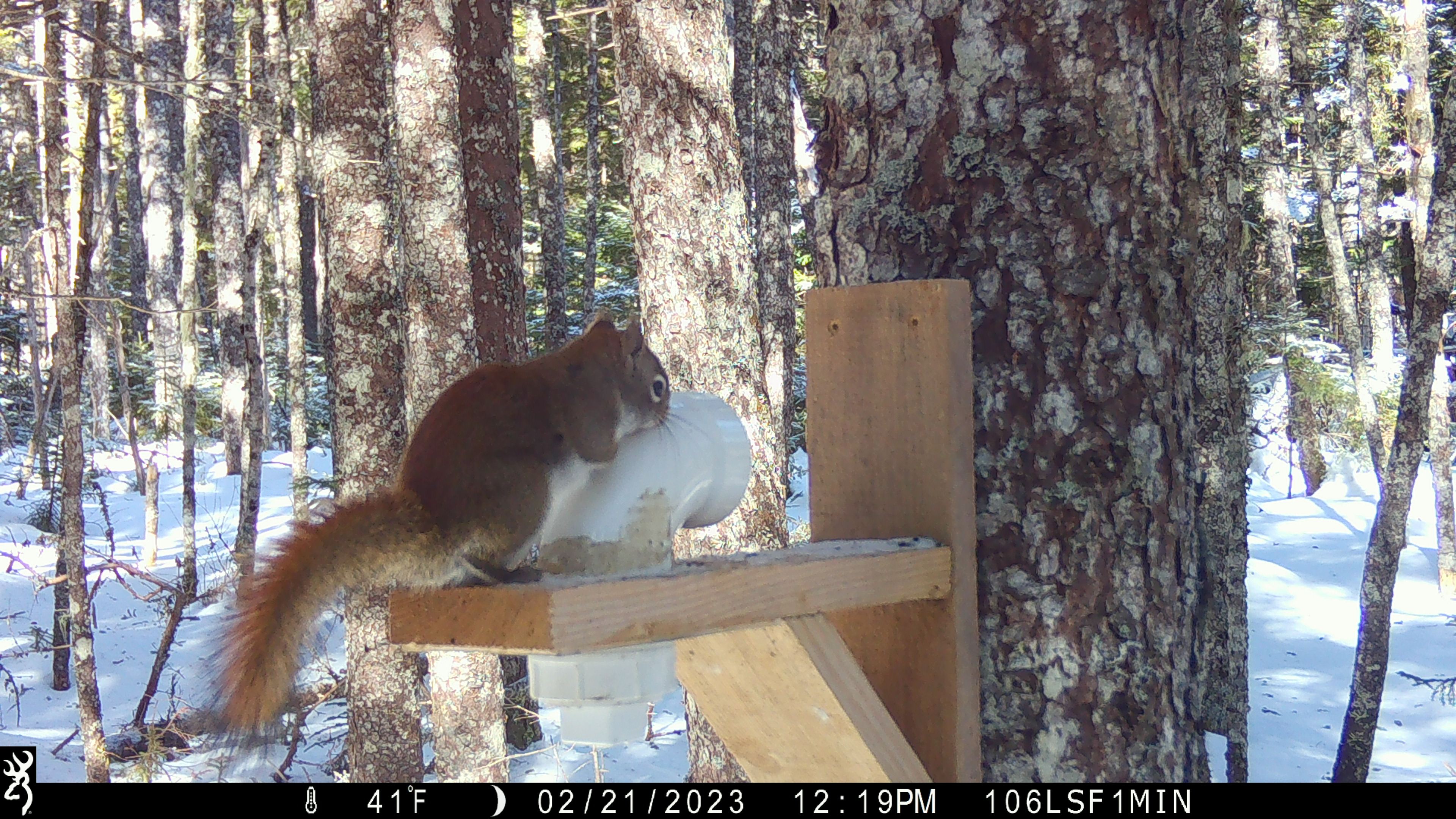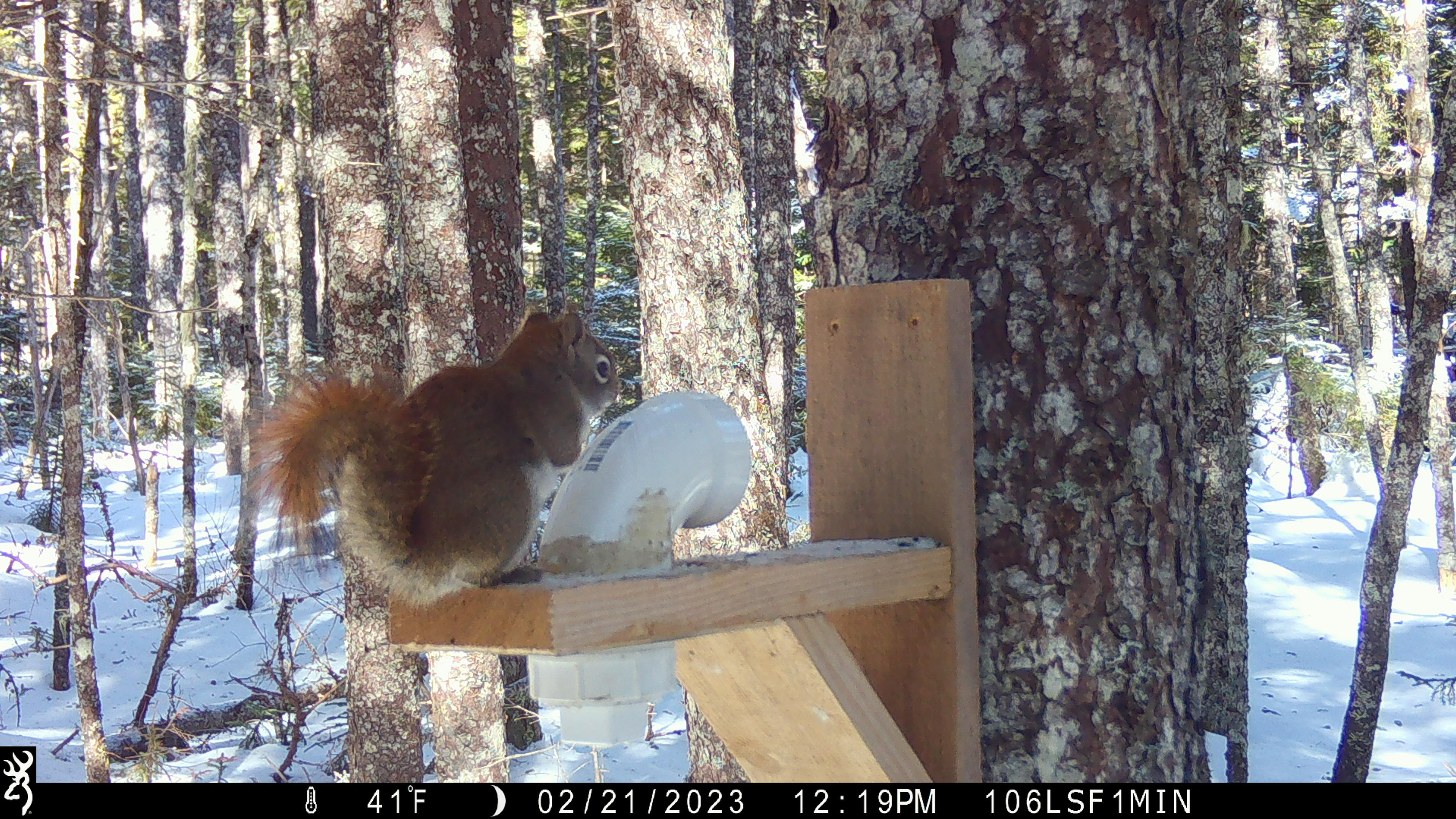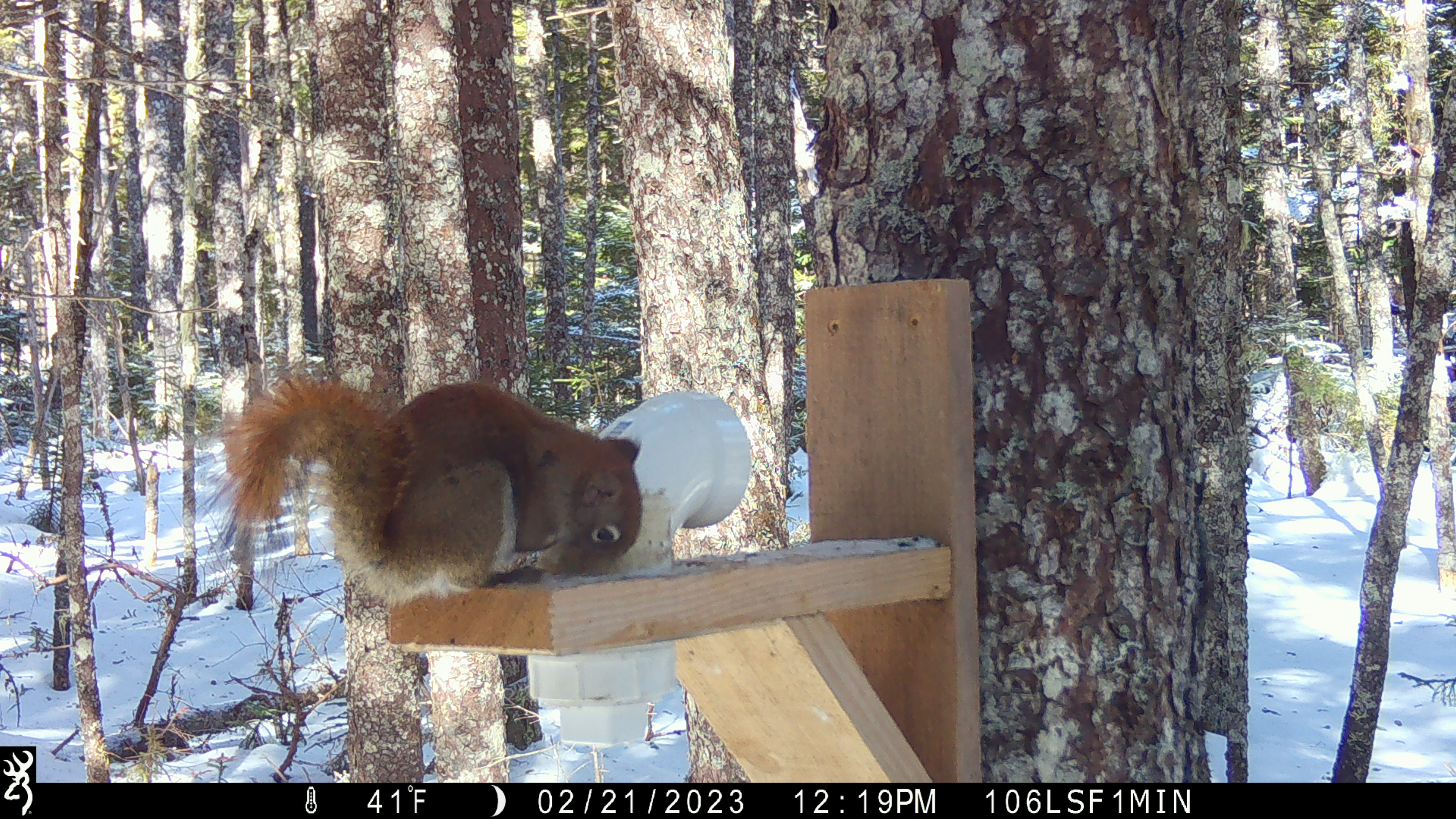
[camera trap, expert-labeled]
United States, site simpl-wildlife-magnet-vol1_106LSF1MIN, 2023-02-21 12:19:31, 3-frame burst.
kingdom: Animalia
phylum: Chordata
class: Mammalia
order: Rodentia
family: Sciuridae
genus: Tamiasciurus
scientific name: Tamiasciurus hudsonicus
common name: red squirrel